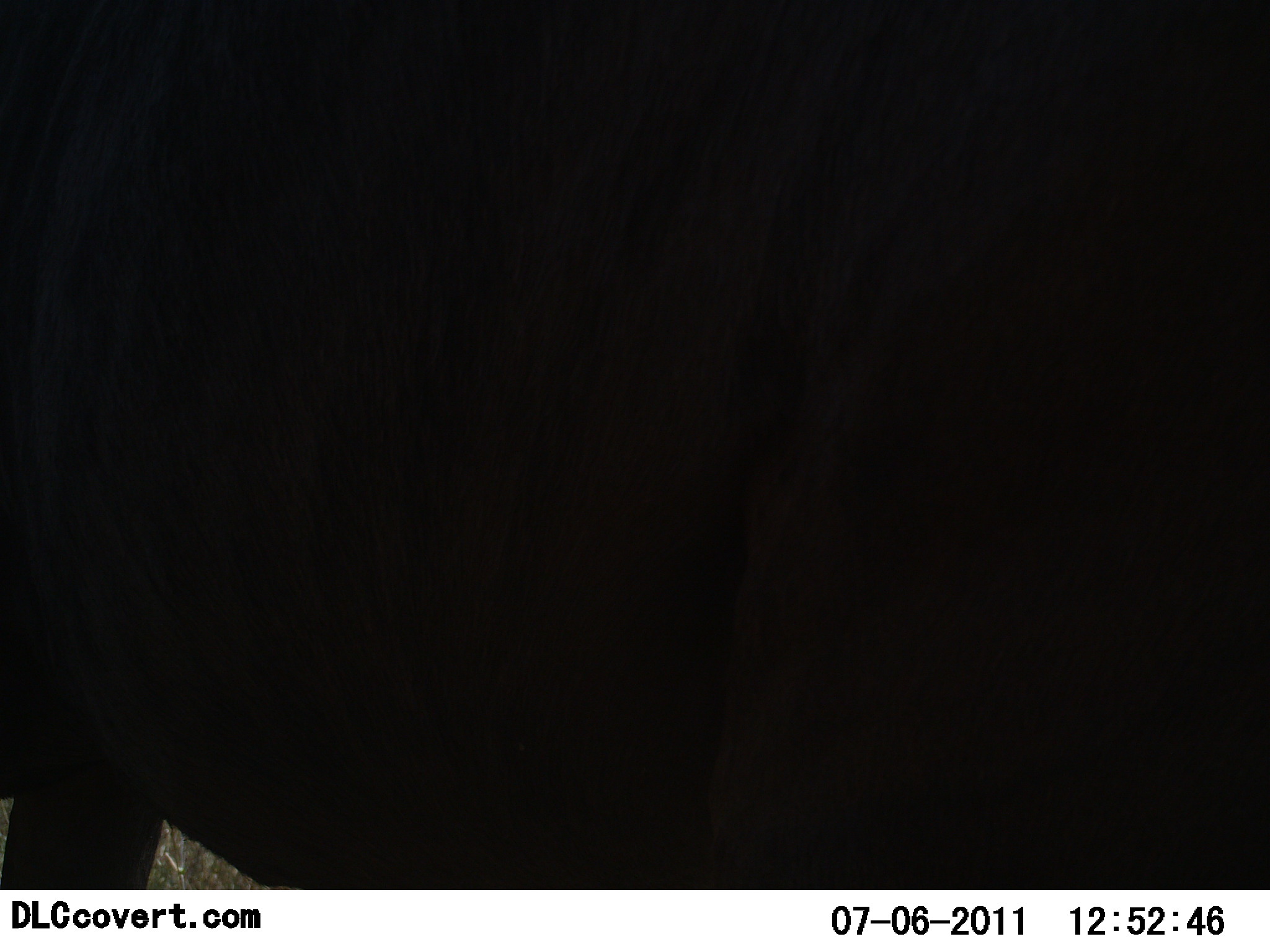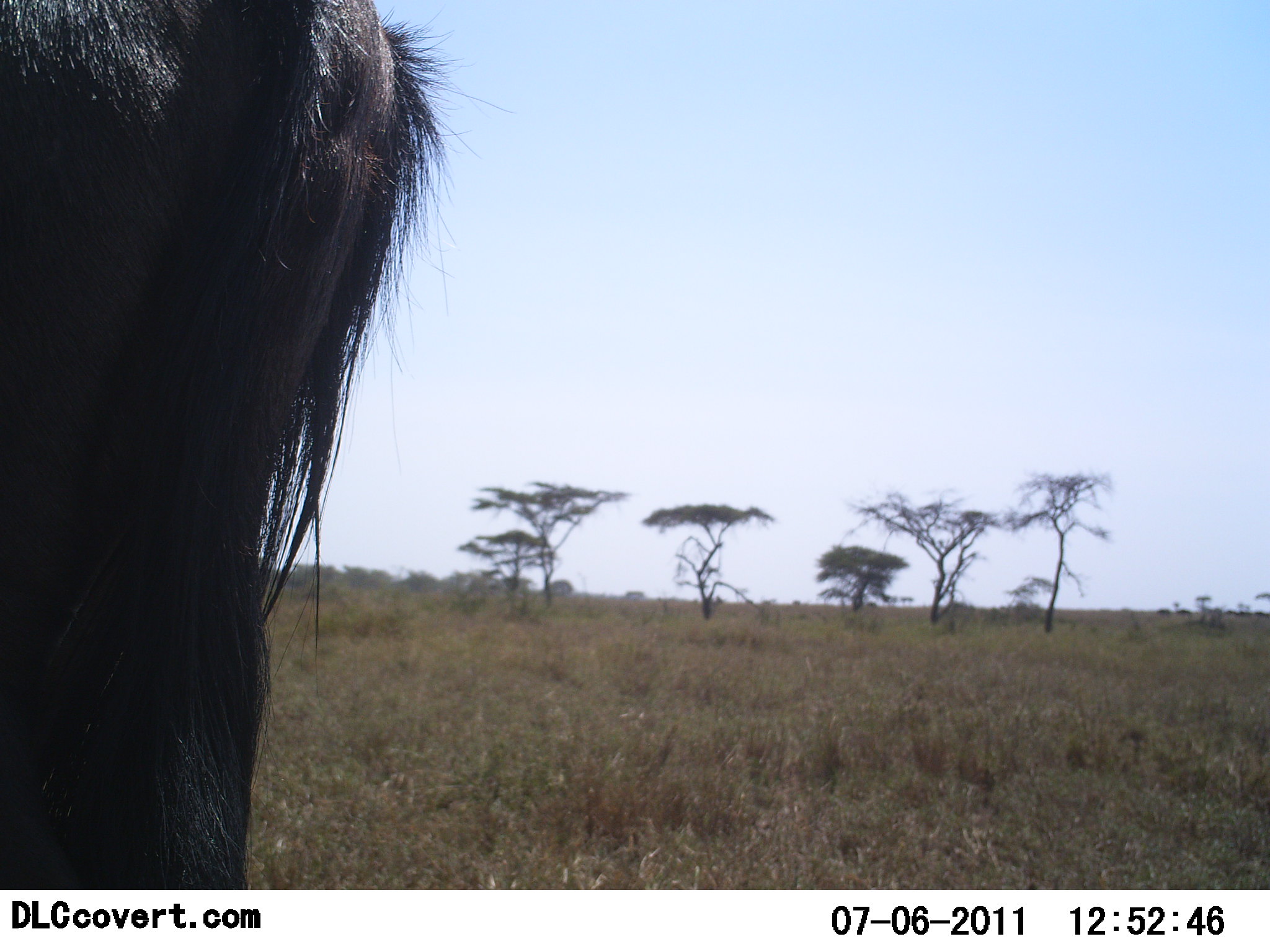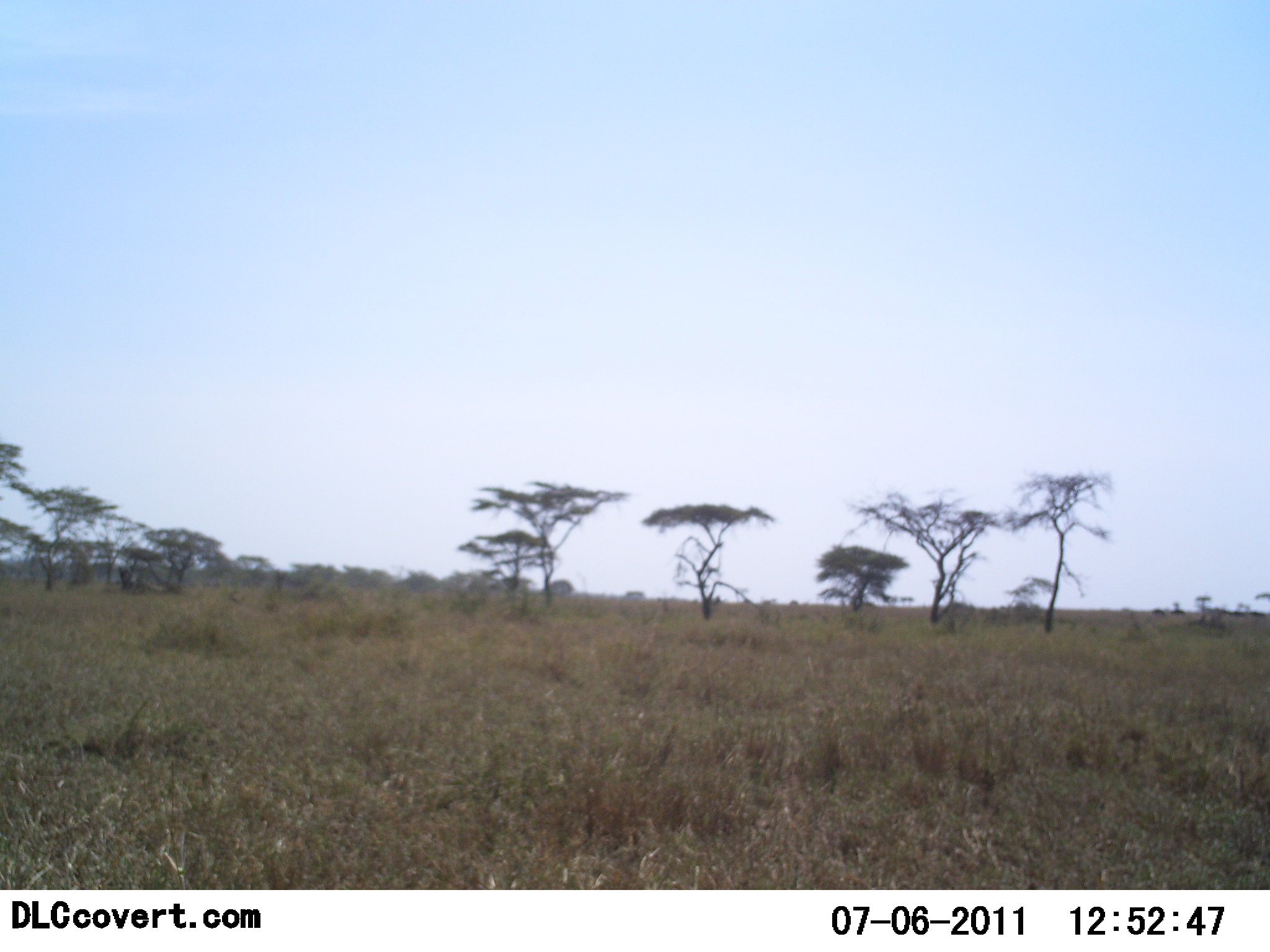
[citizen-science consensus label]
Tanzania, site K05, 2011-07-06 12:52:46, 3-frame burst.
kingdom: Animalia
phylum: Chordata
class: Mammalia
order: Artiodactyla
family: Bovidae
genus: Connochaetes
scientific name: Connochaetes taurinus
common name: blue wildebeest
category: wildebeest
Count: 1.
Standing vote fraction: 17%.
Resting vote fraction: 0%.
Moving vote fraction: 83%.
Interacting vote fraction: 0%.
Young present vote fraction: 0%.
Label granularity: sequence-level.